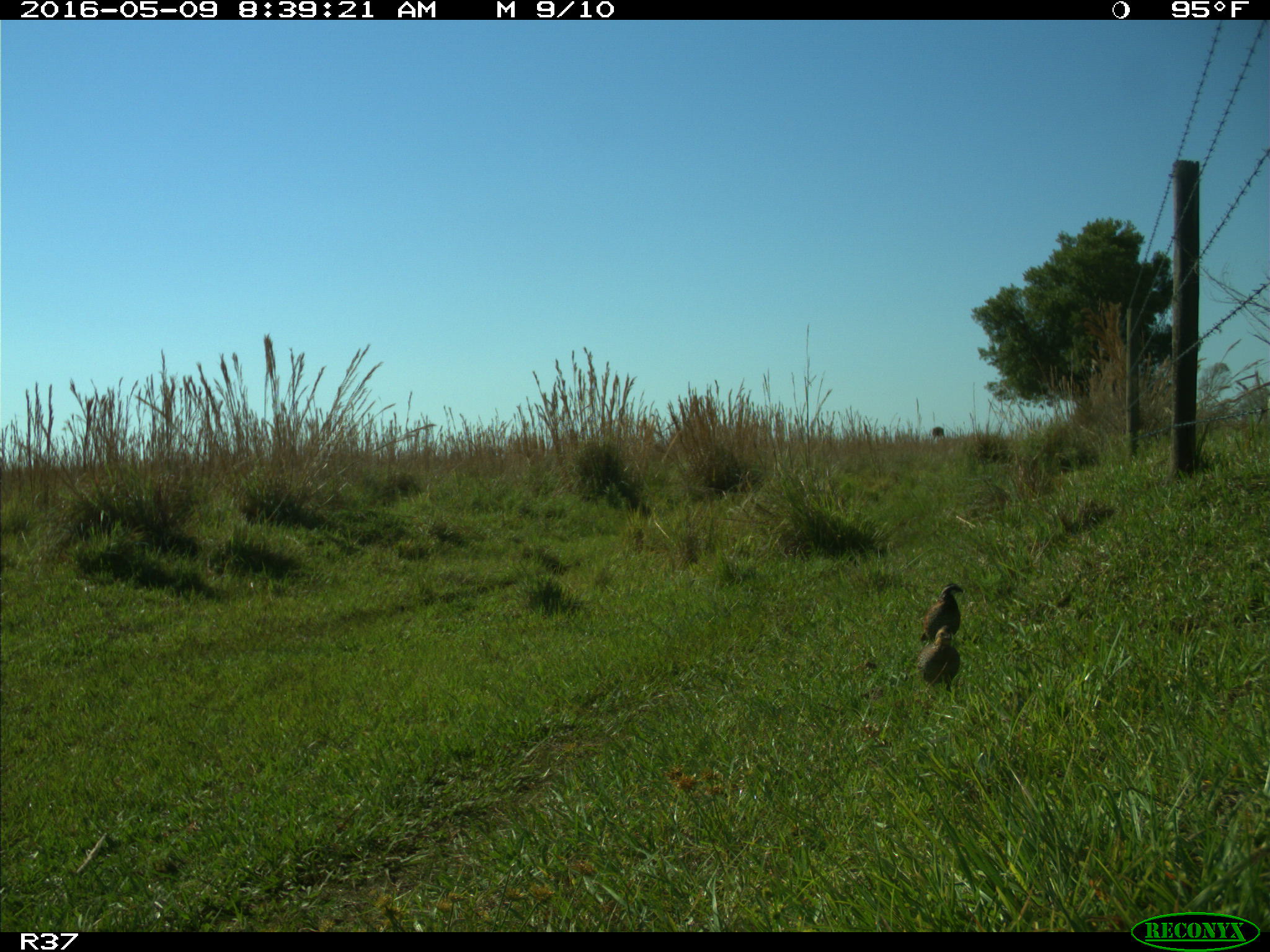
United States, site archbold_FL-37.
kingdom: Animalia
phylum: Chordata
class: Aves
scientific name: Aves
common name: birds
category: unidentified bird